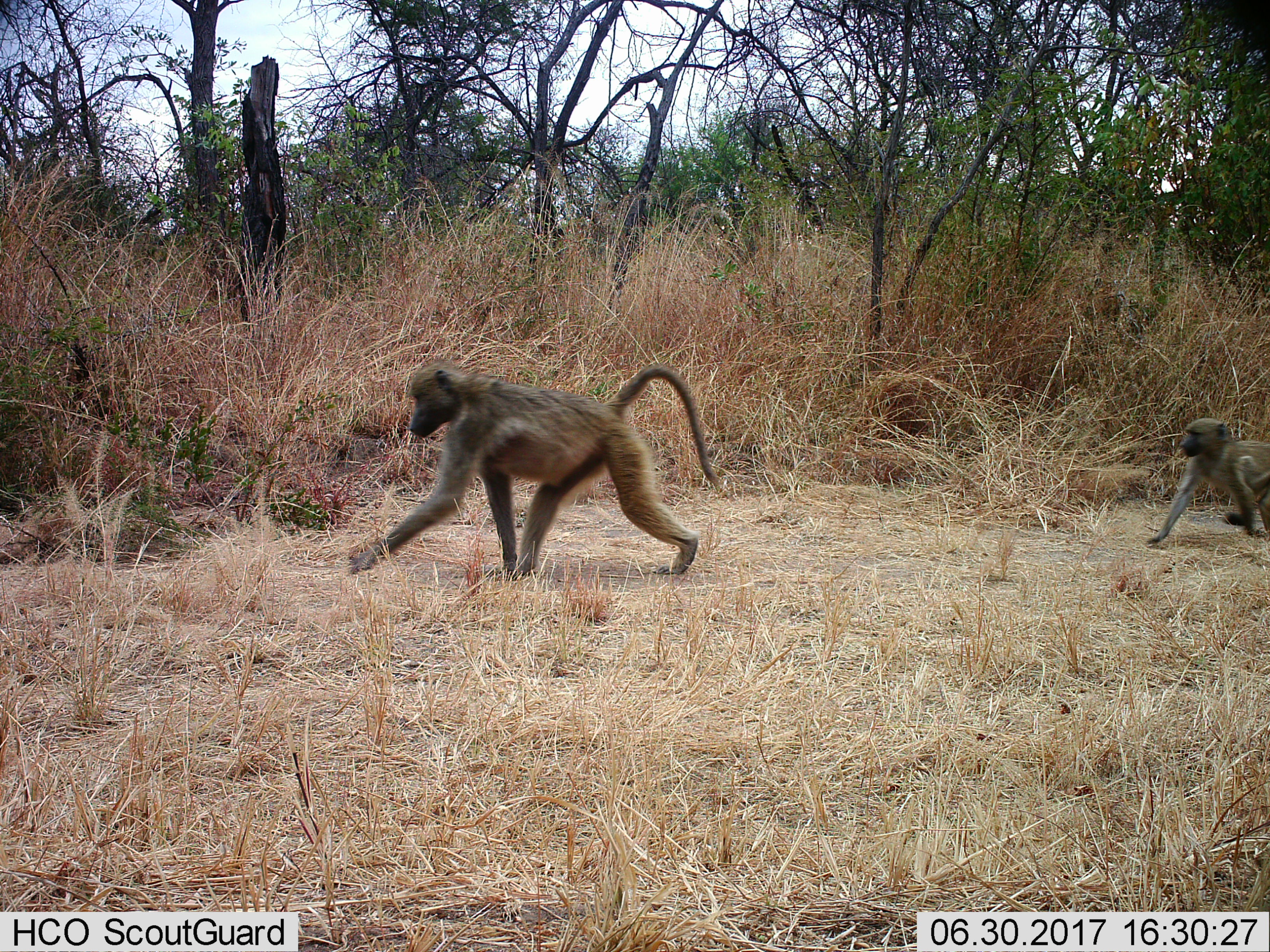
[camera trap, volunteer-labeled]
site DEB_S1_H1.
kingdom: Animalia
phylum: Chordata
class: Mammalia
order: Primates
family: Cercopithecidae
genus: Papio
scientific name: Papio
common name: baboon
Baboon (Papio), count 2. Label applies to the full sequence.